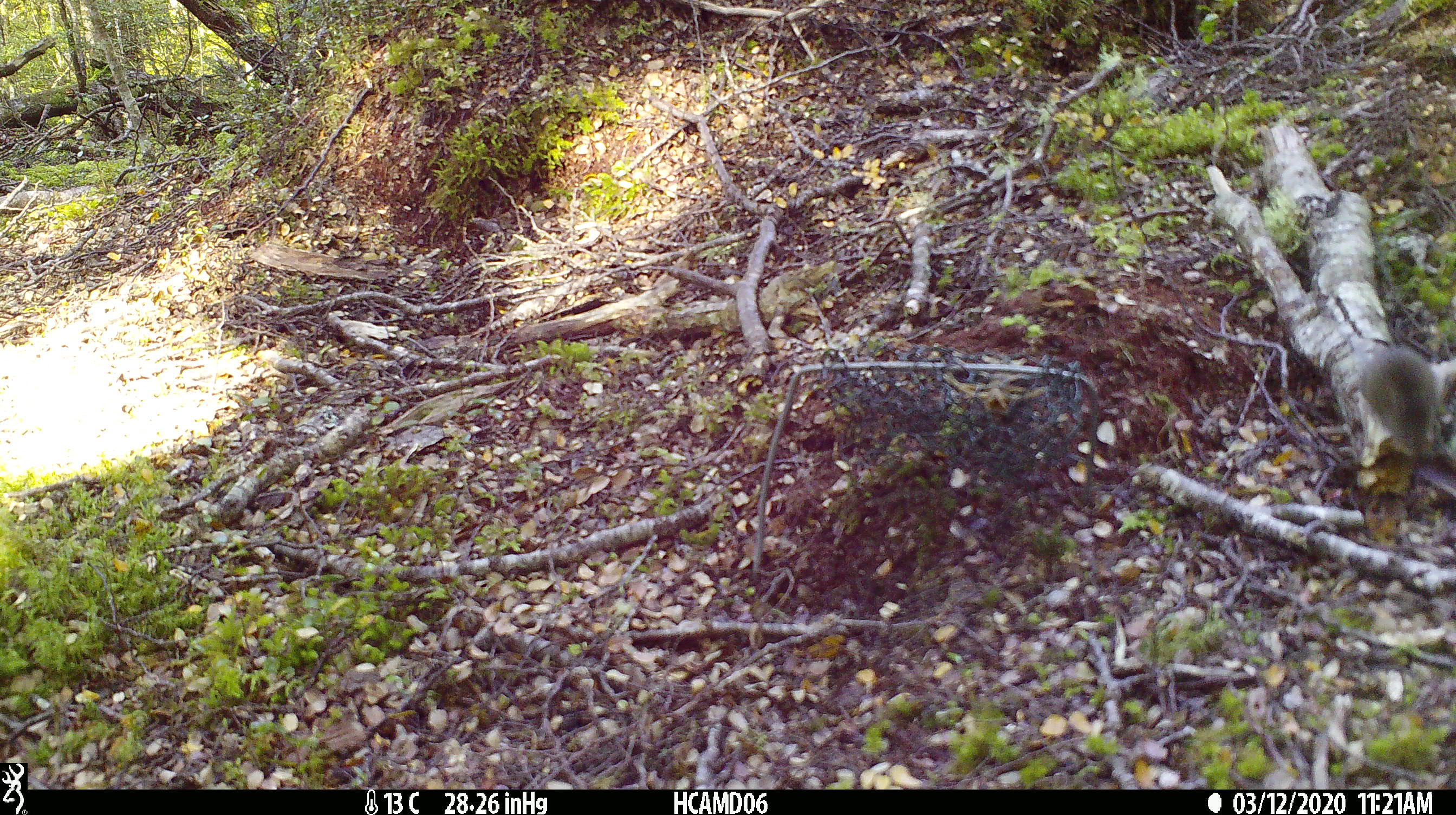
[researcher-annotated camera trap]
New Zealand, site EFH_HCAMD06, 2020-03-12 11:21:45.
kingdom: Animalia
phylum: Chordata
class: Mammalia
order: Rodentia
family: Muridae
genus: Mus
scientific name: Mus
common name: mouse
Mouse (Mus).